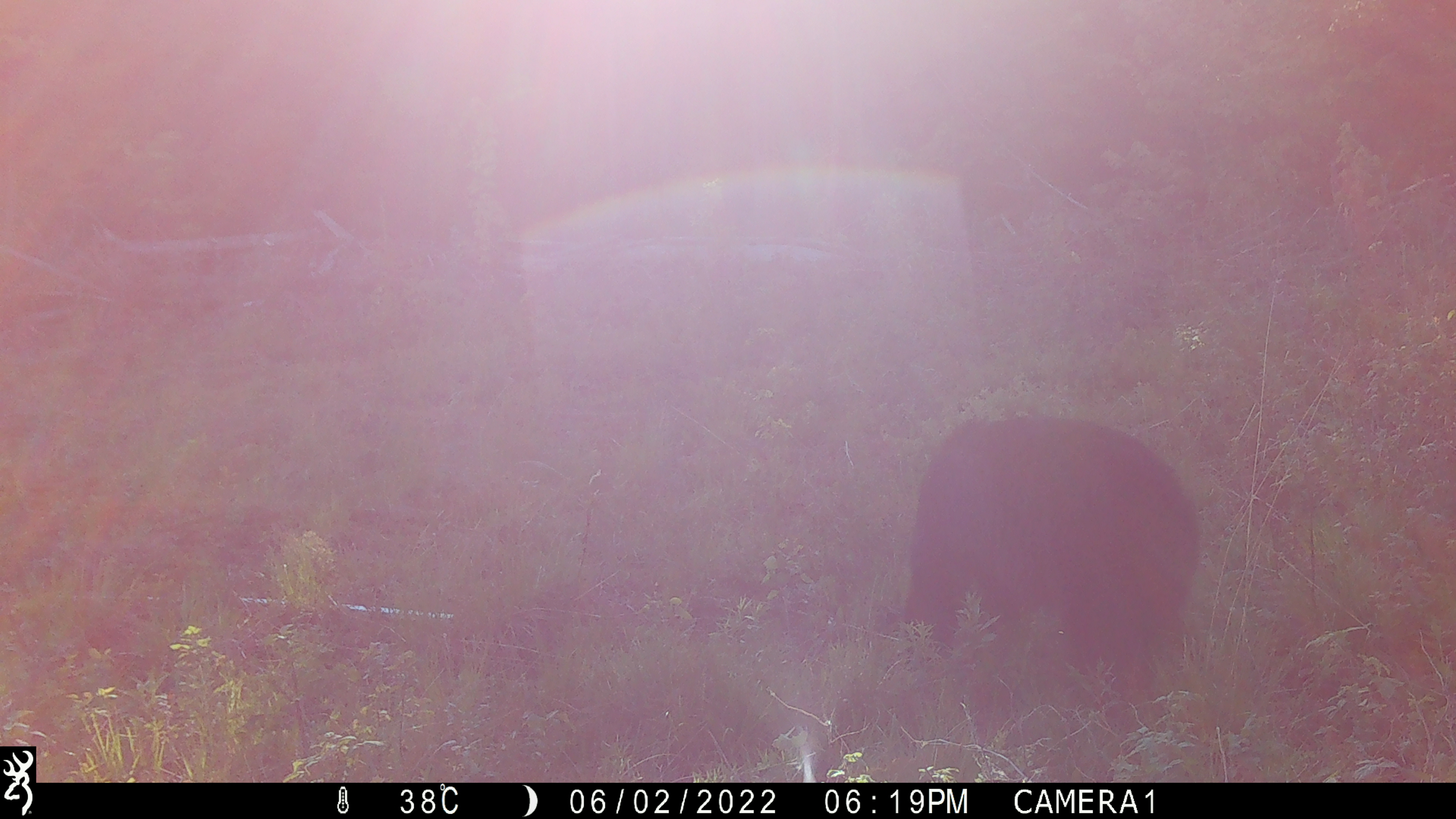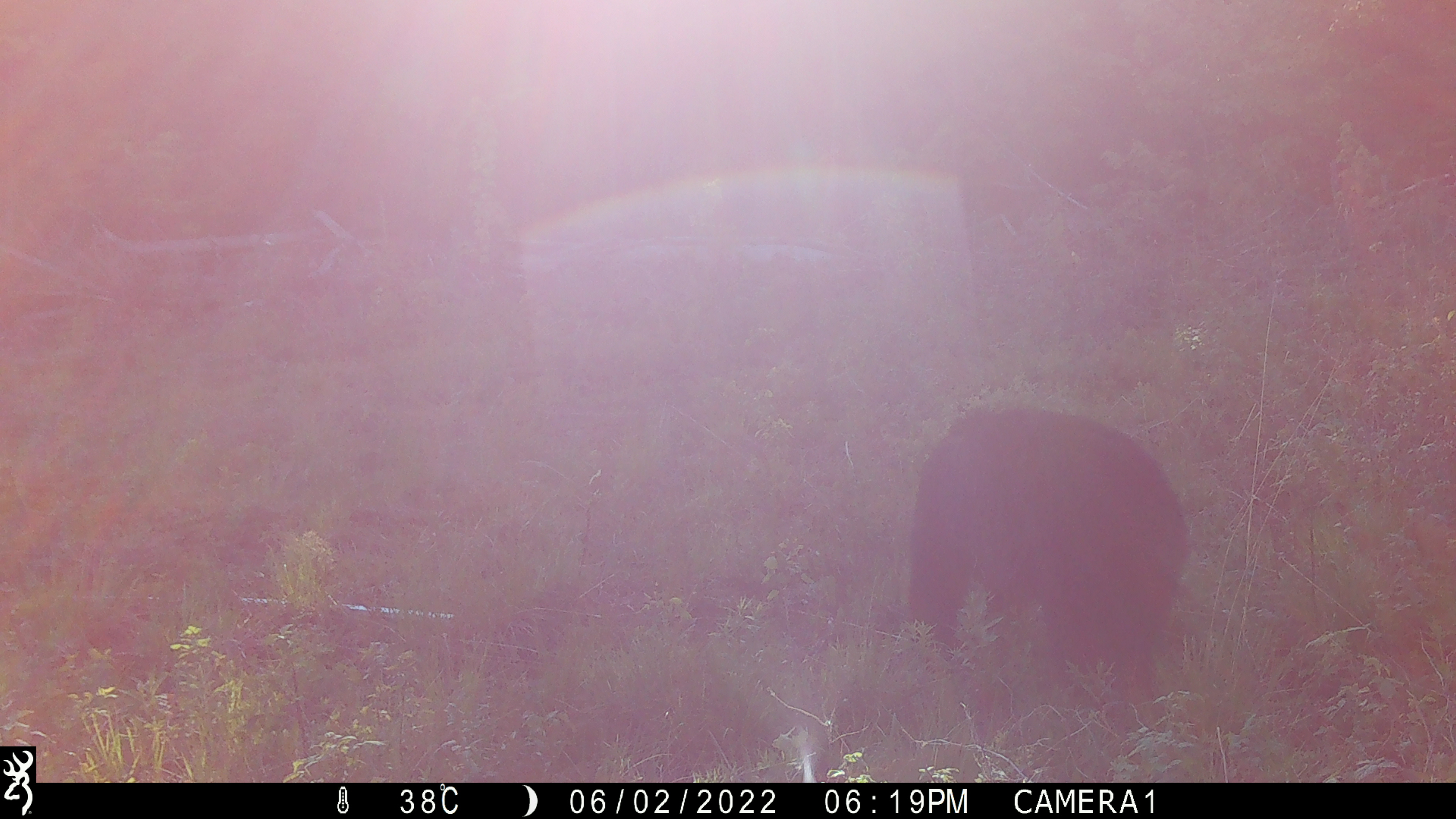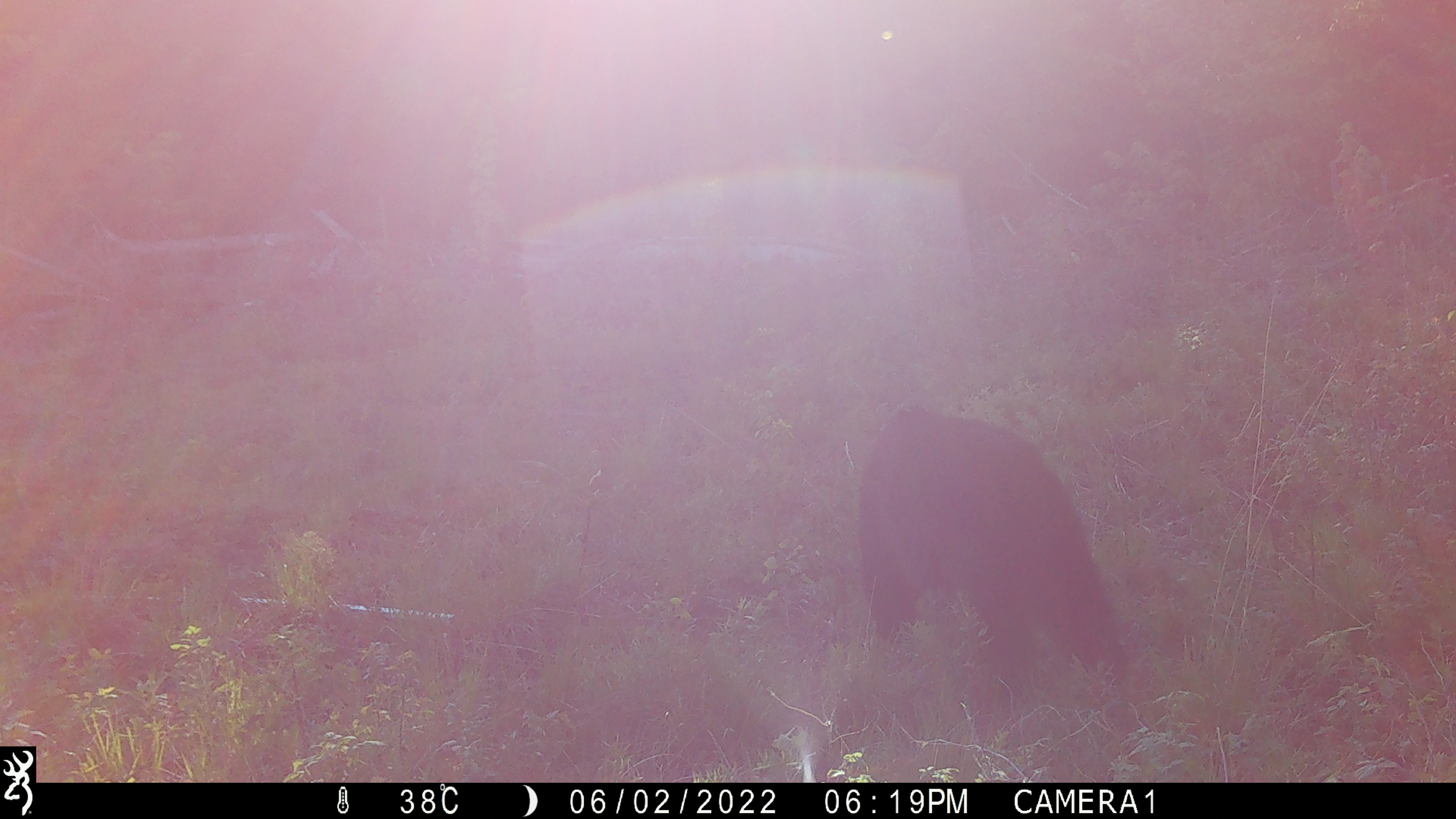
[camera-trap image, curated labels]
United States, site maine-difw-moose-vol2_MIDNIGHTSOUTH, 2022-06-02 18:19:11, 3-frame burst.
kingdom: Animalia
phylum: Chordata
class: Mammalia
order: Carnivora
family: Ursidae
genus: Ursus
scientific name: Ursus americanus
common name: black bear